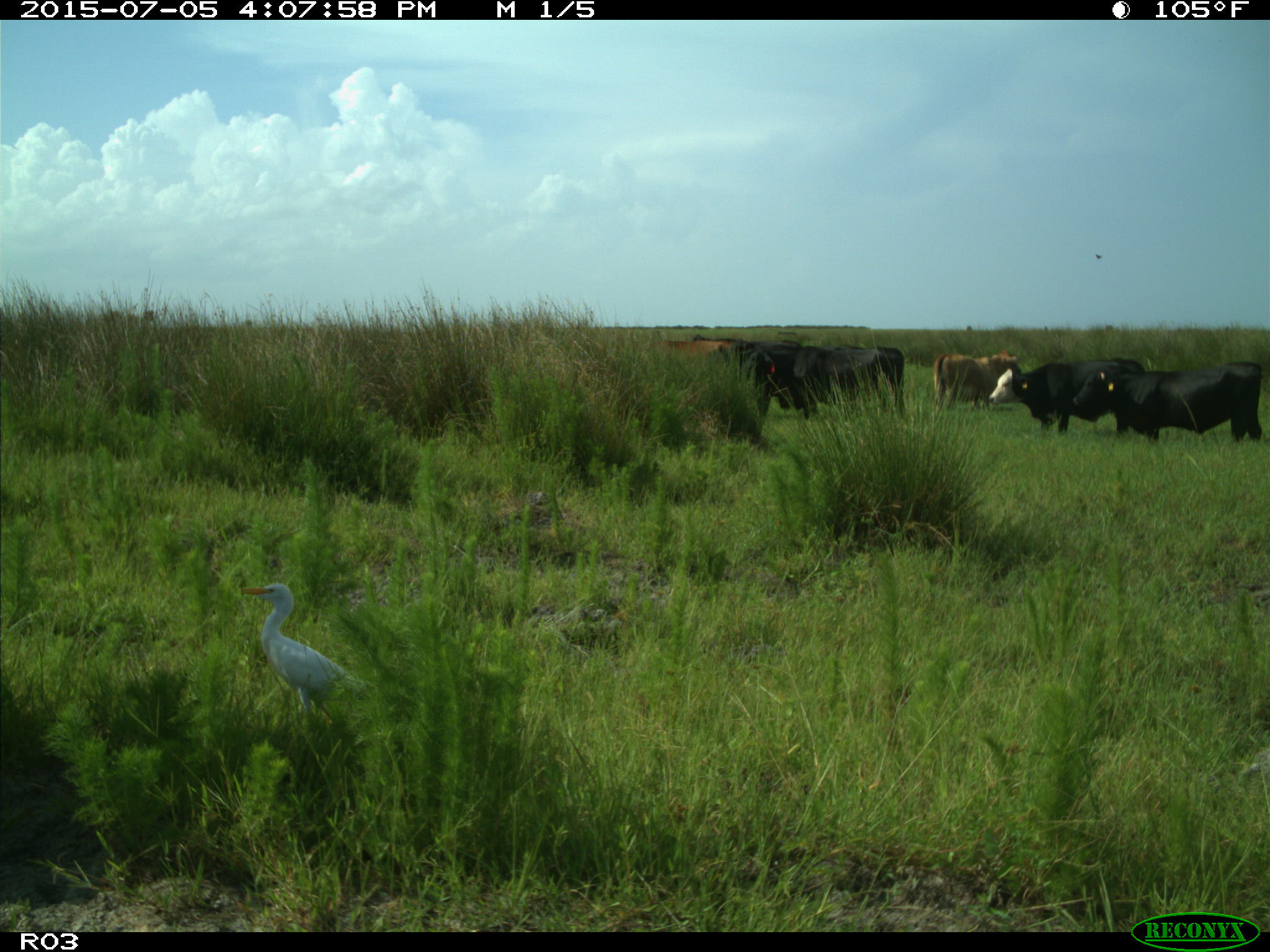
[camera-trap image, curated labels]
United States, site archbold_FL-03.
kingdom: Animalia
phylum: Chordata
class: Mammalia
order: Artiodactyla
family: Bovidae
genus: Bos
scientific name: Bos taurus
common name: domestic cow